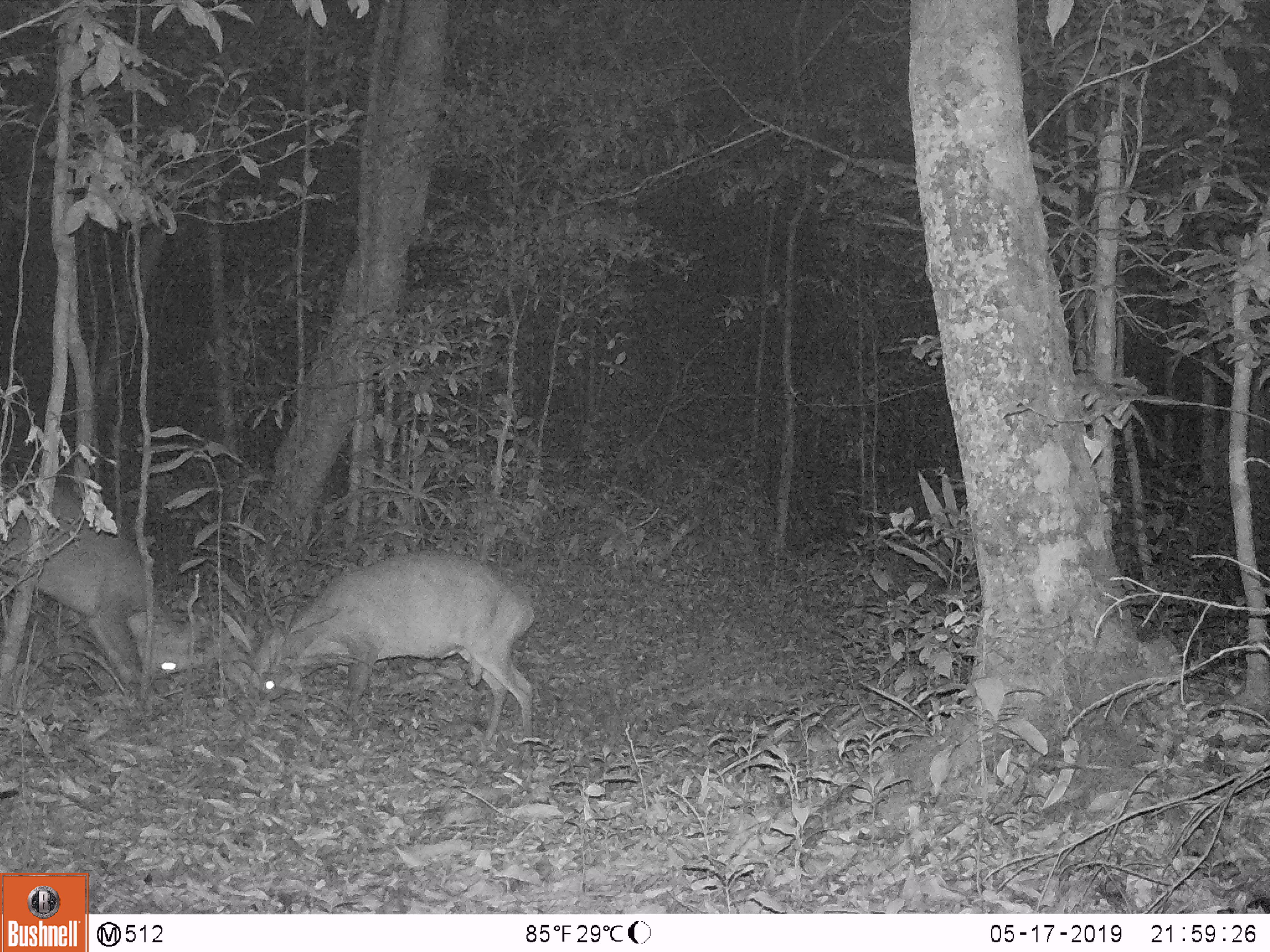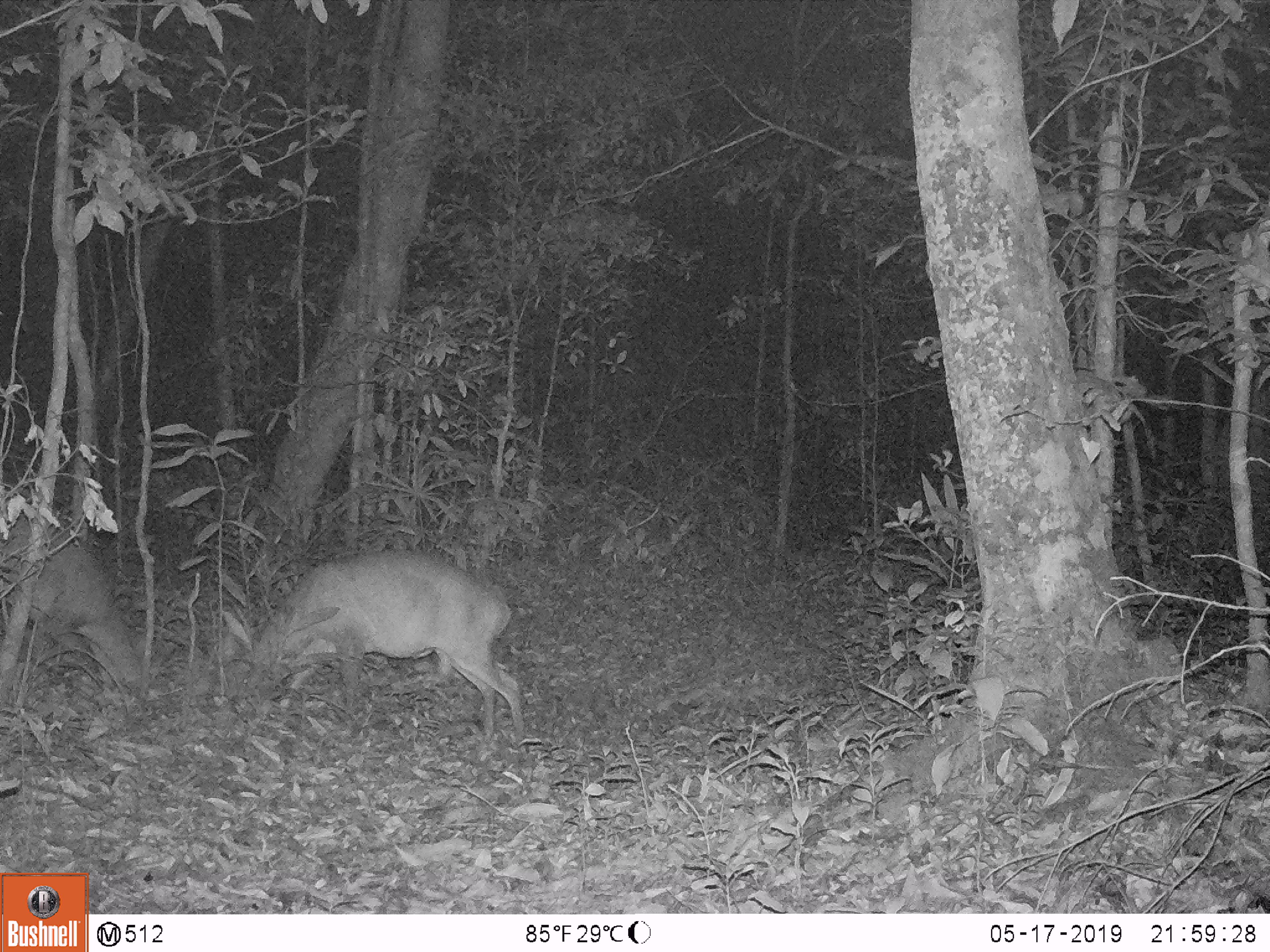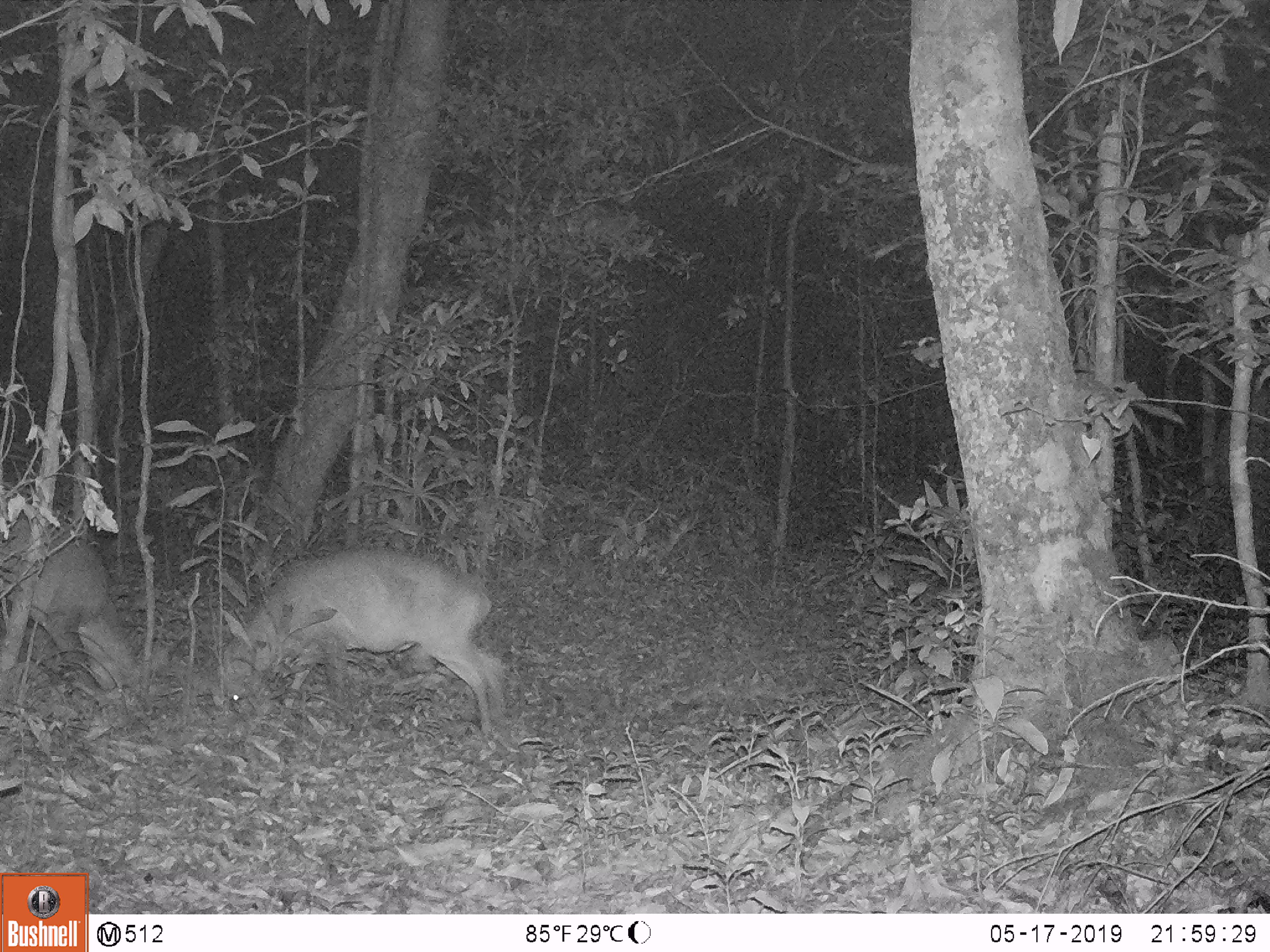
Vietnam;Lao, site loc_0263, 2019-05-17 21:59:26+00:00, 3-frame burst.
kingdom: Animalia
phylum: Chordata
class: Mammalia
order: Artiodactyla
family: Cervidae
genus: Muntiacus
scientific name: Muntiacus vuquangensis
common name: large-antlered muntjac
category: large antlered muntjac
Large antlered muntjac (large-antlered muntjac) (Muntiacus vuquangensis). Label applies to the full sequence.